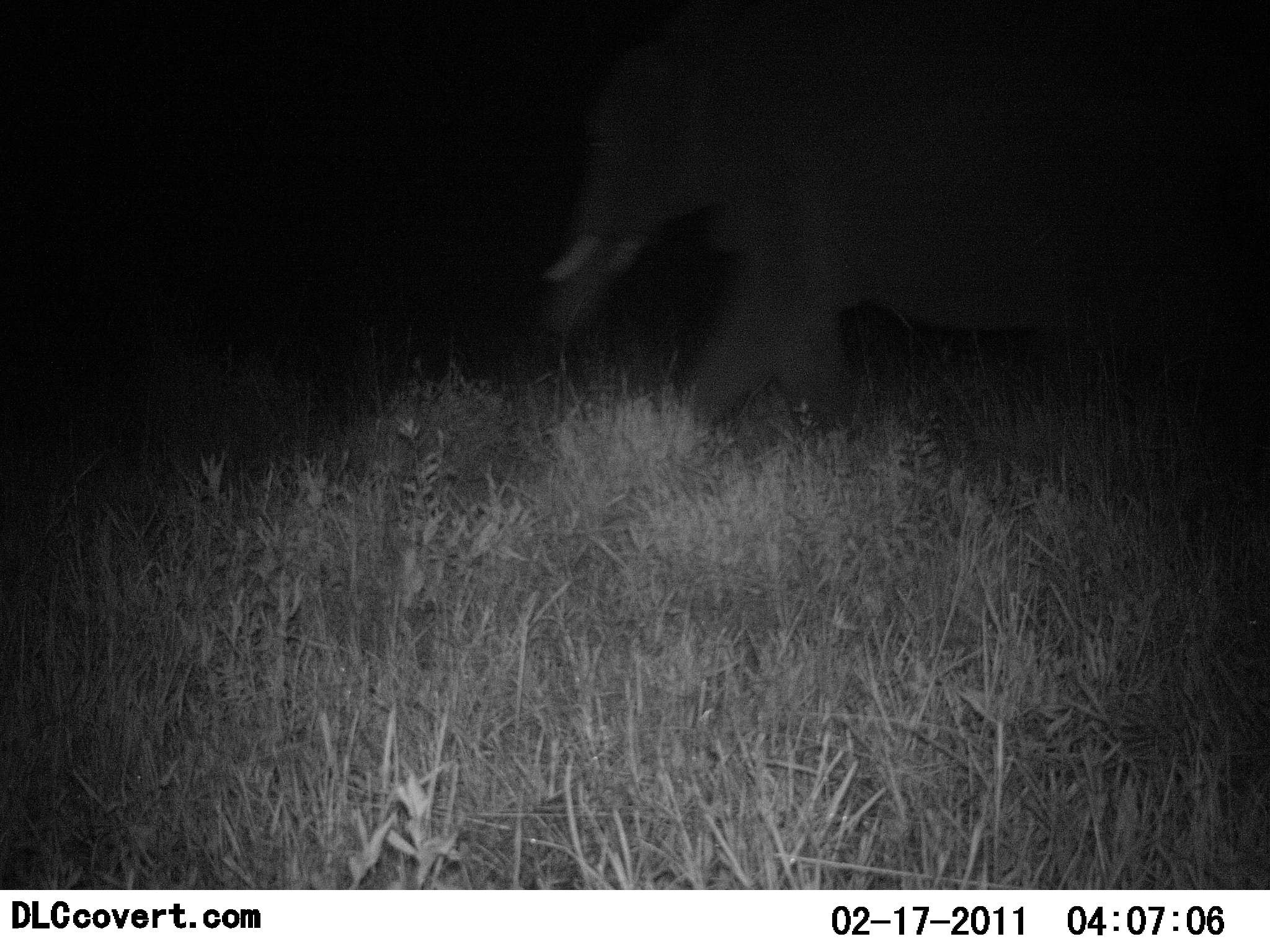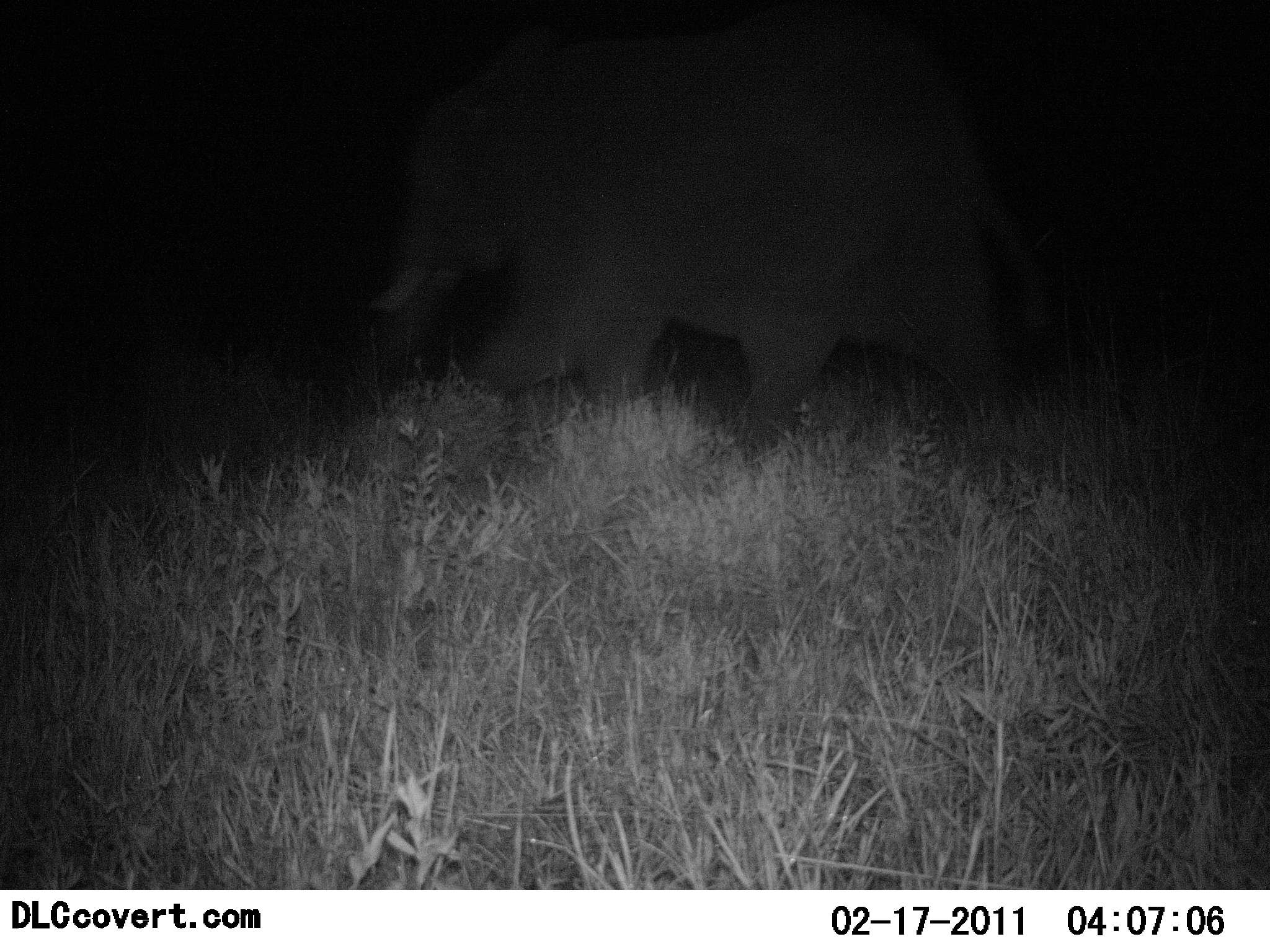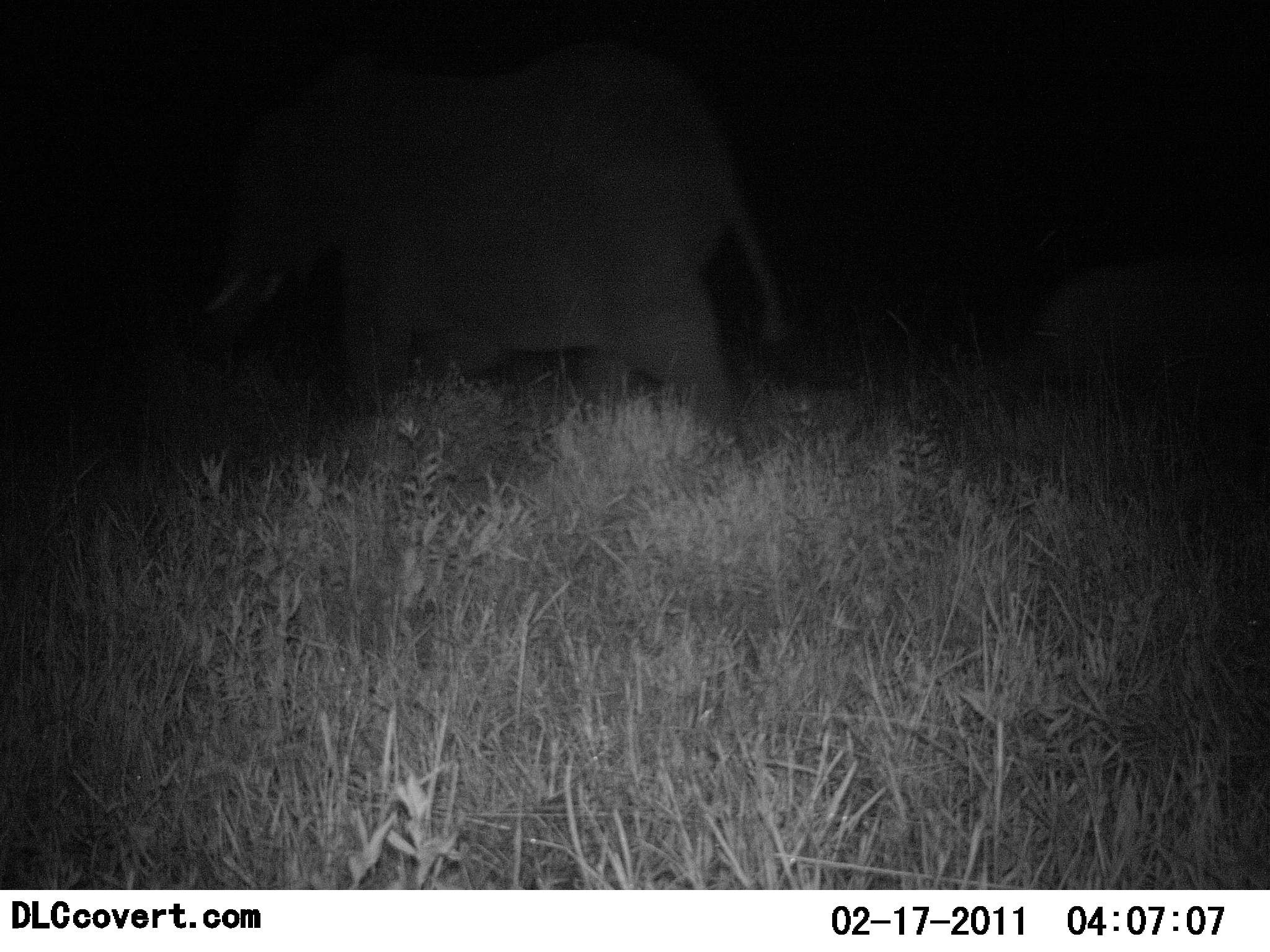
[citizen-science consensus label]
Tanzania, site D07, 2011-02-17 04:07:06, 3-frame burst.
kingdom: Animalia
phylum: Chordata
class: Mammalia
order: Proboscidea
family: Elephantidae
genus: Loxodonta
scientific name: Loxodonta africana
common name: african bush elephant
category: elephant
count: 1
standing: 9%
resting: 0%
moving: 91%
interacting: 0%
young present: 18%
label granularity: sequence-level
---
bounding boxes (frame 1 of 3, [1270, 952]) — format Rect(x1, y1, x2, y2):
animal: Rect(536, 1, 1270, 437)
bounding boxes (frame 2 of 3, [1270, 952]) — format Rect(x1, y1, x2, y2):
animal: Rect(368, 2, 1064, 472)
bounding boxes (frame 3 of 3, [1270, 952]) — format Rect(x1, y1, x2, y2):
animal: Rect(195, 41, 790, 459)